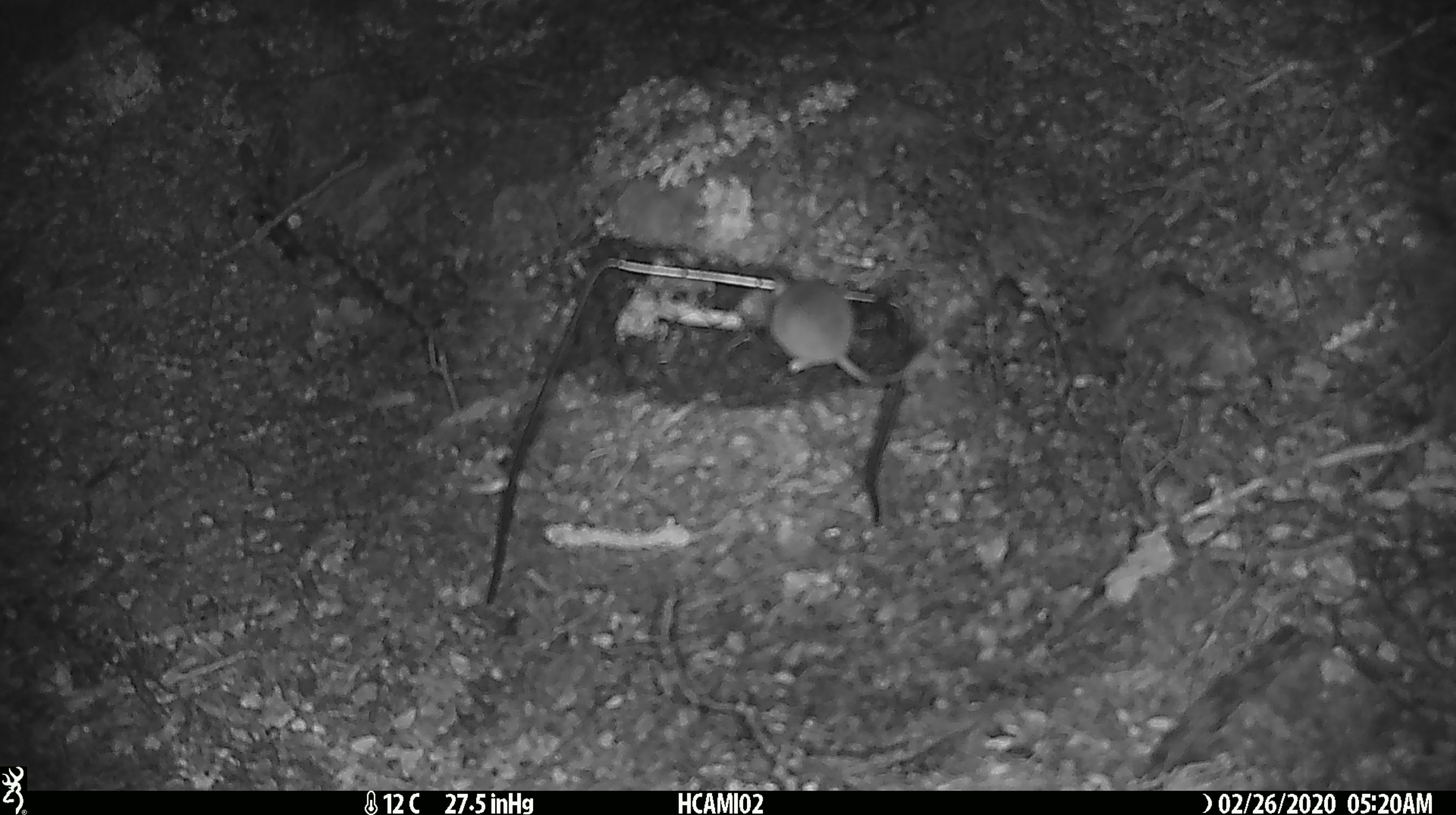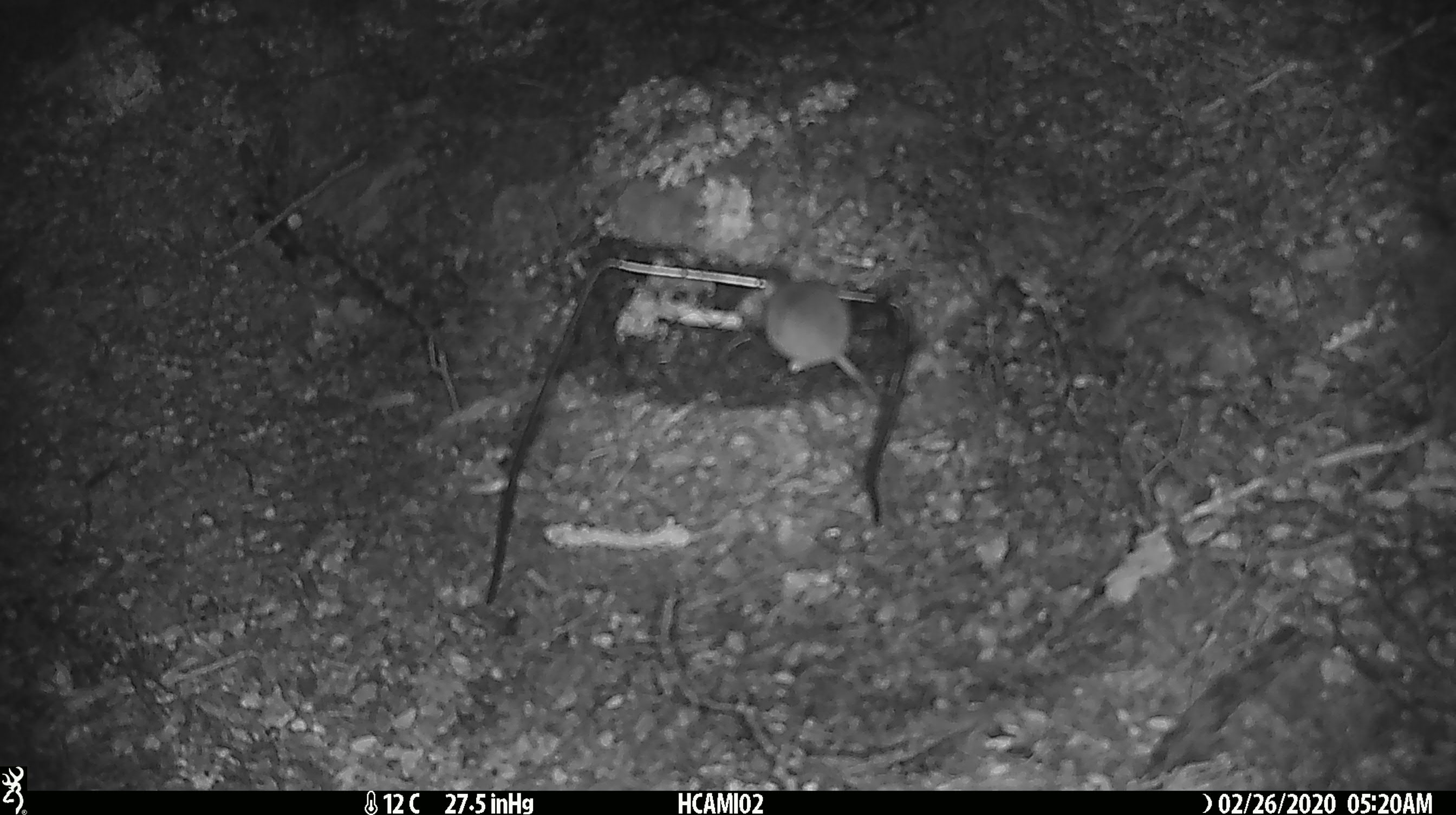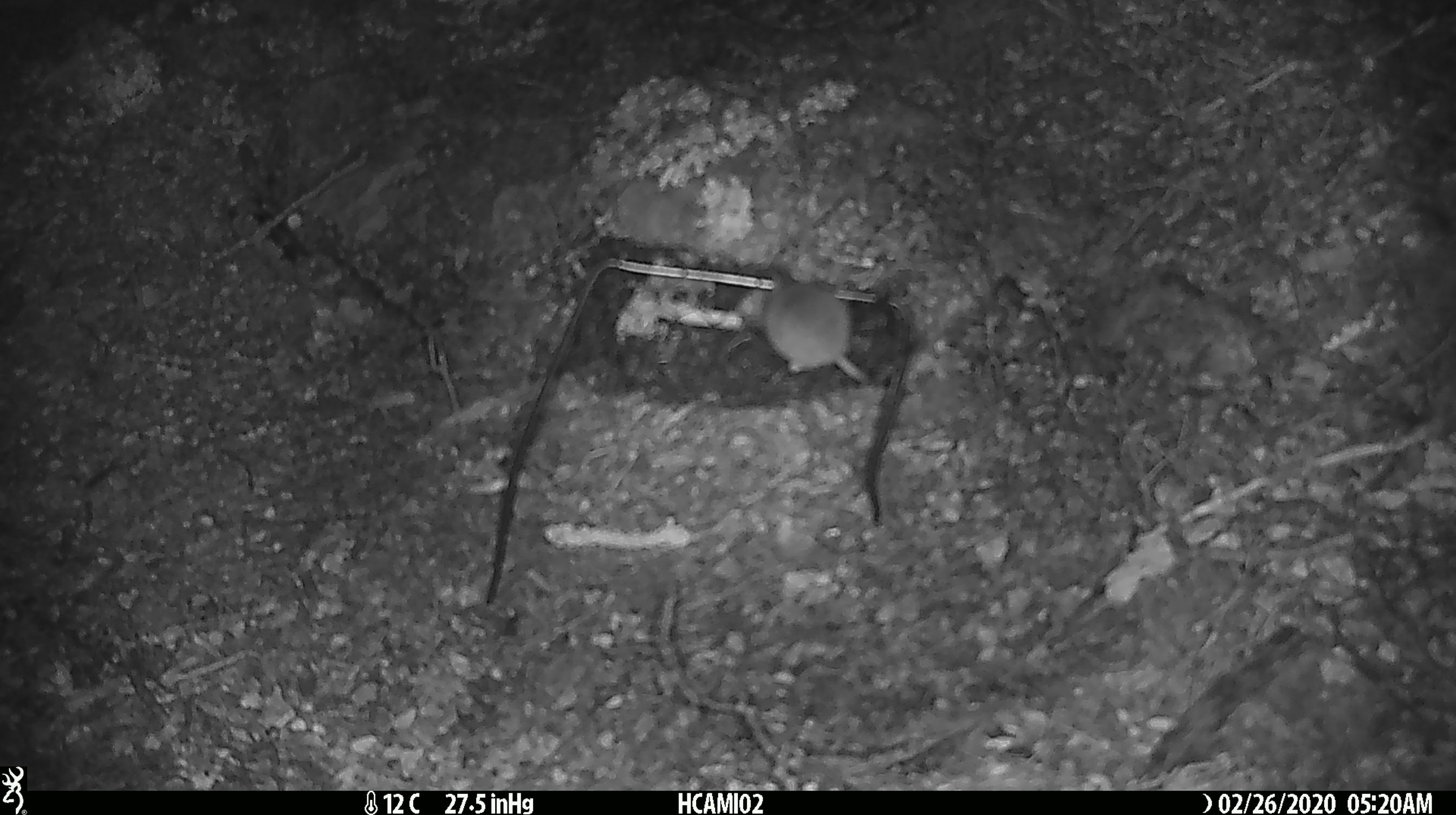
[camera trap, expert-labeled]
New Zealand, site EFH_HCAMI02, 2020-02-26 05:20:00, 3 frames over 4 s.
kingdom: Animalia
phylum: Chordata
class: Mammalia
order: Rodentia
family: Muridae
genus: Mus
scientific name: Mus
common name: mouse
Mouse (Mus).